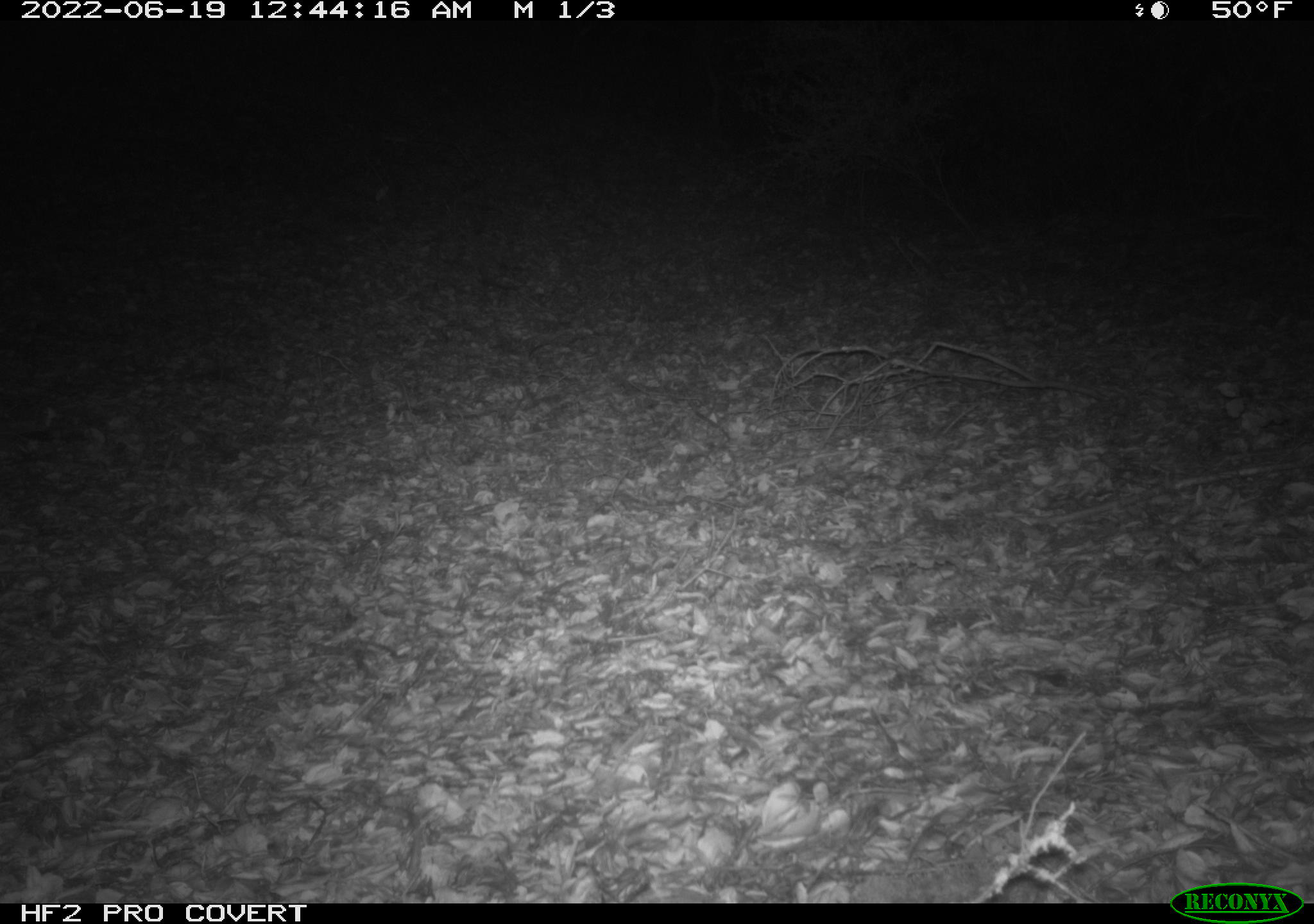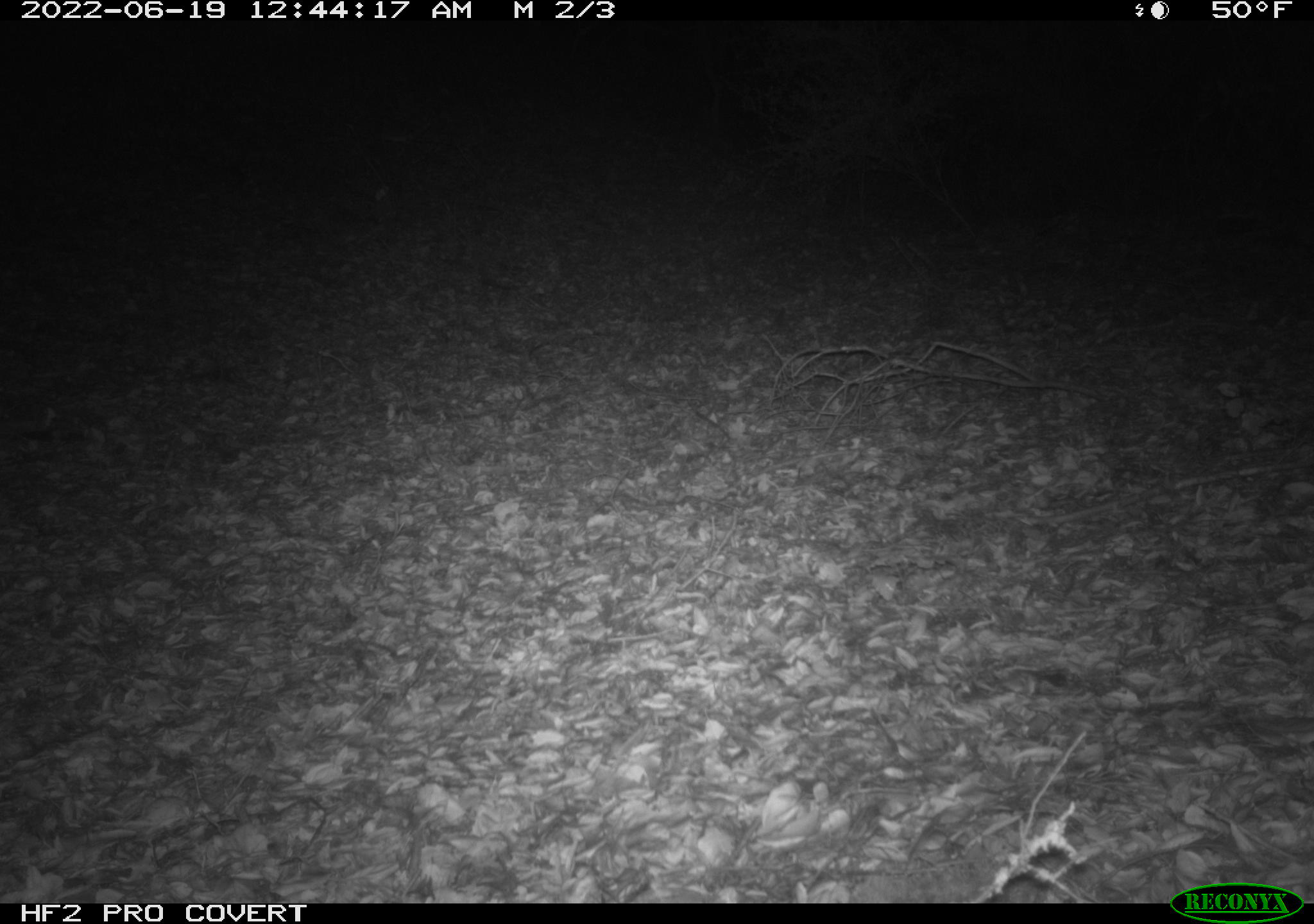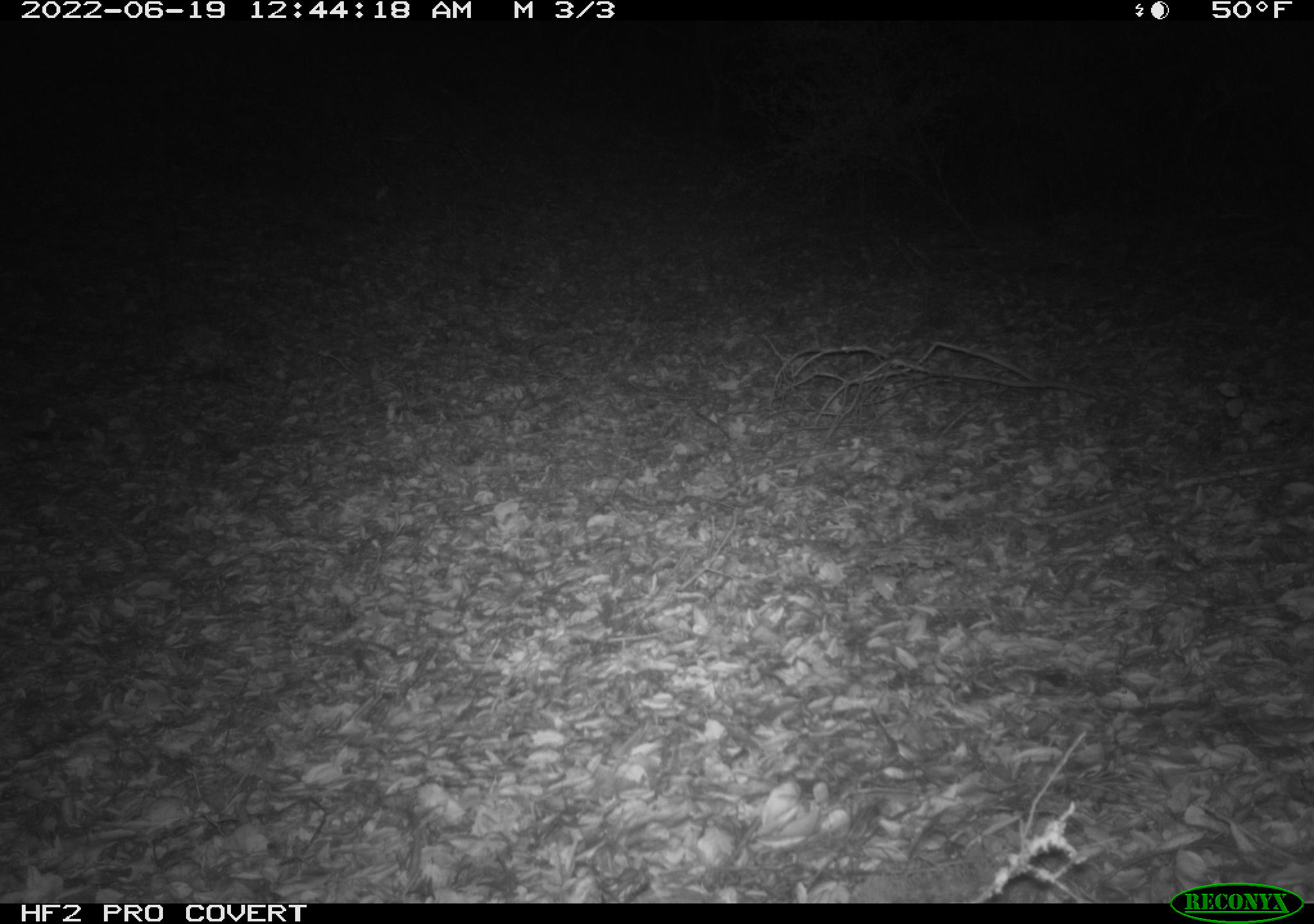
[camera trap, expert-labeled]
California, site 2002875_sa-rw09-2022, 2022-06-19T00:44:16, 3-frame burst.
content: unidentified animal